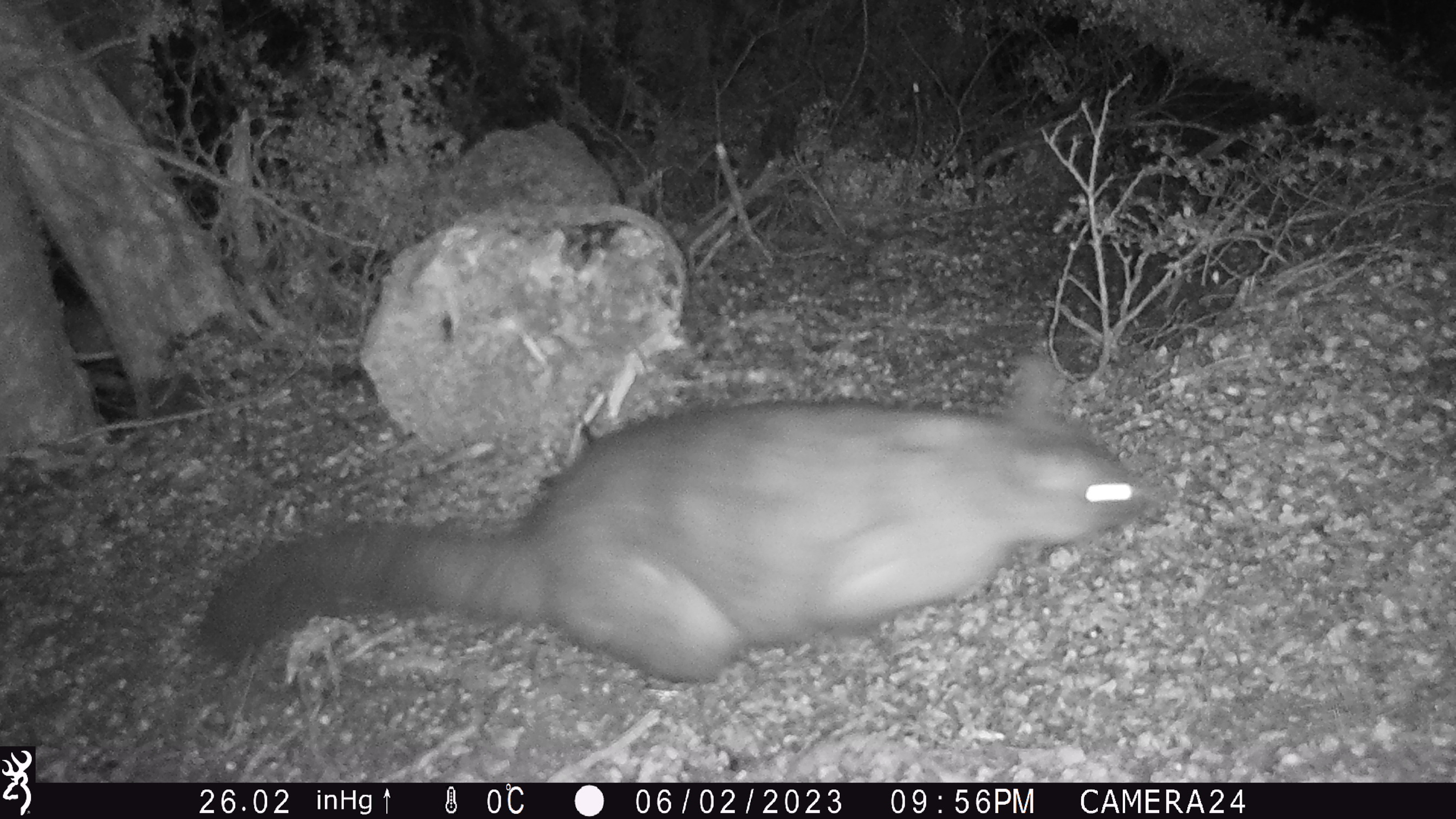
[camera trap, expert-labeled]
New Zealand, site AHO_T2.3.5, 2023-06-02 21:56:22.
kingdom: Animalia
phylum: Chordata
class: Mammalia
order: Carnivora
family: Mustelidae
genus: Mustela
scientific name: Mustela erminea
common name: stoat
Stoat (Mustela erminea).